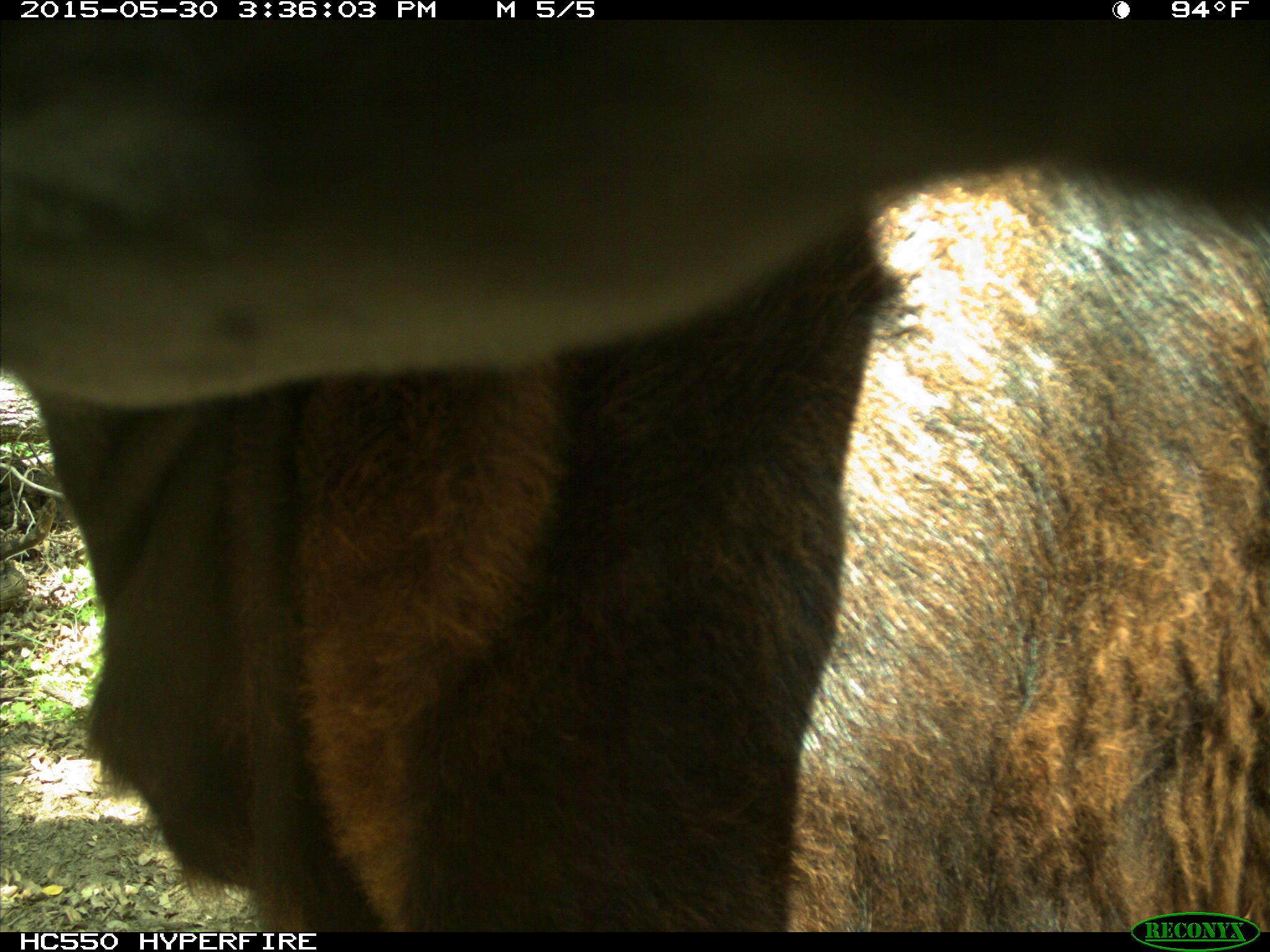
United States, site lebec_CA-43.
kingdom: Animalia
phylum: Chordata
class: Mammalia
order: Artiodactyla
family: Bovidae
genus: Bos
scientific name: Bos taurus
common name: domestic cow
Bos taurus (domestic cow).